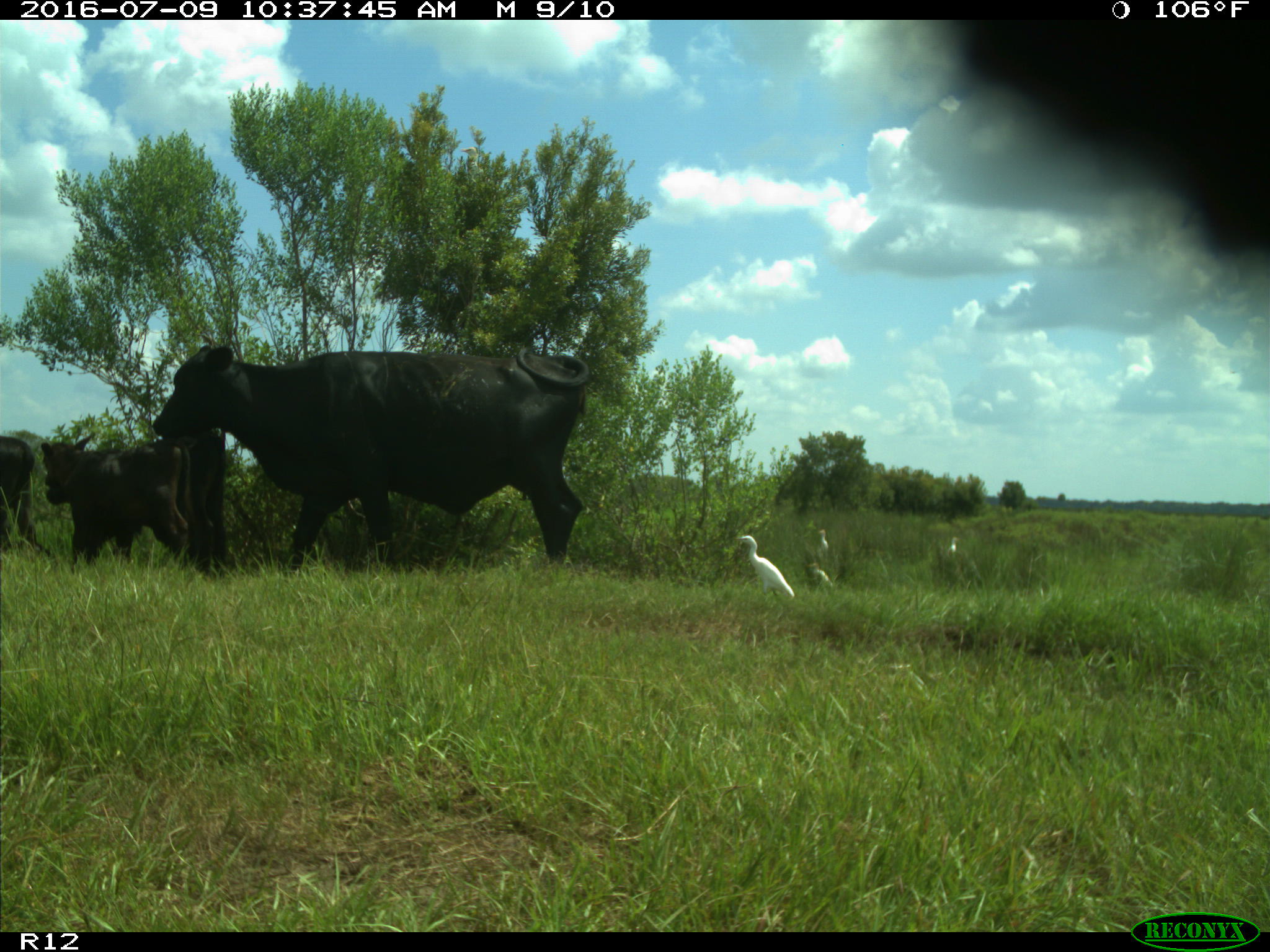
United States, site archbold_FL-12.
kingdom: Animalia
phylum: Chordata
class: Mammalia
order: Artiodactyla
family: Bovidae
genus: Bos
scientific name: Bos taurus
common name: domestic cow